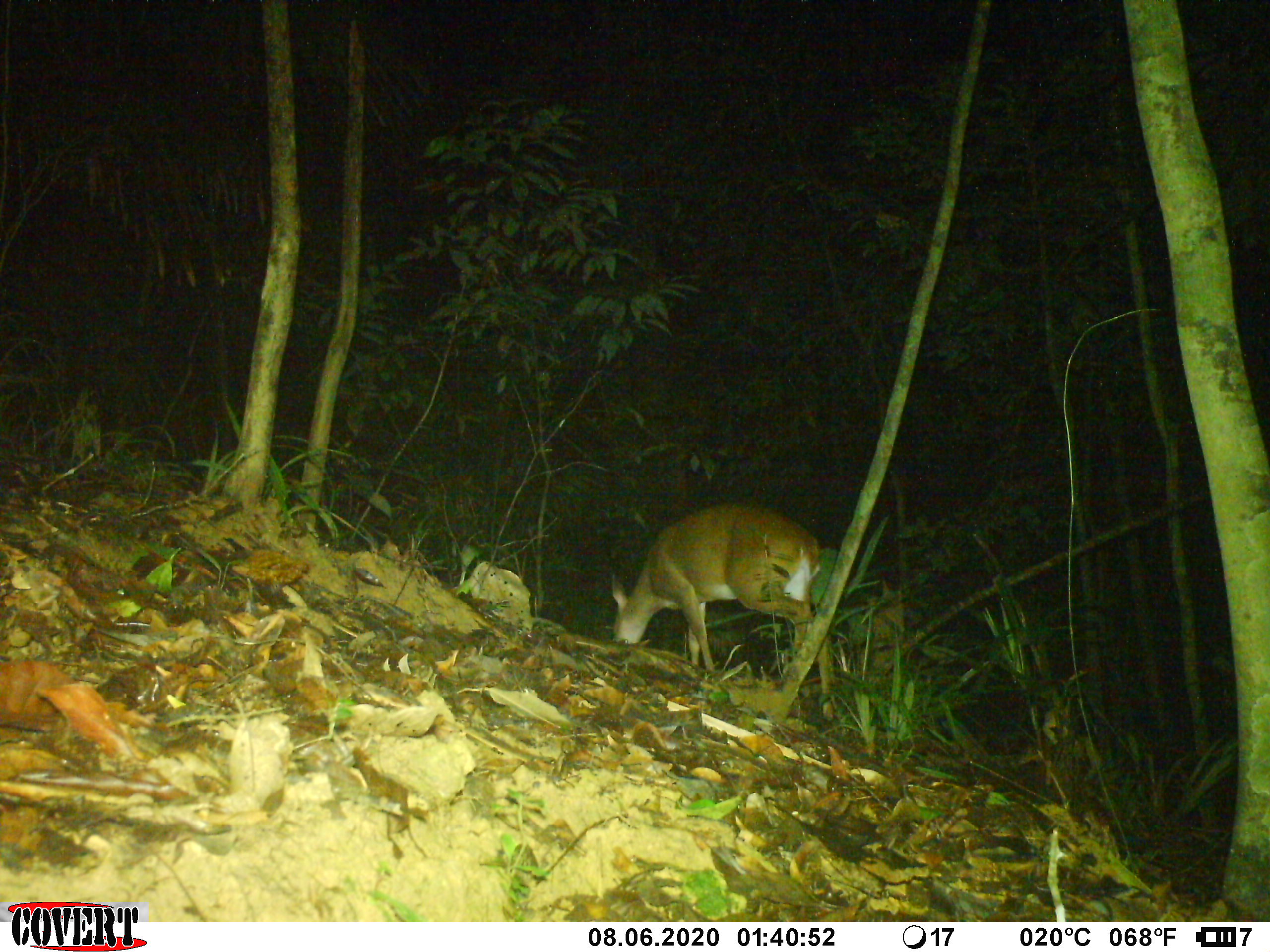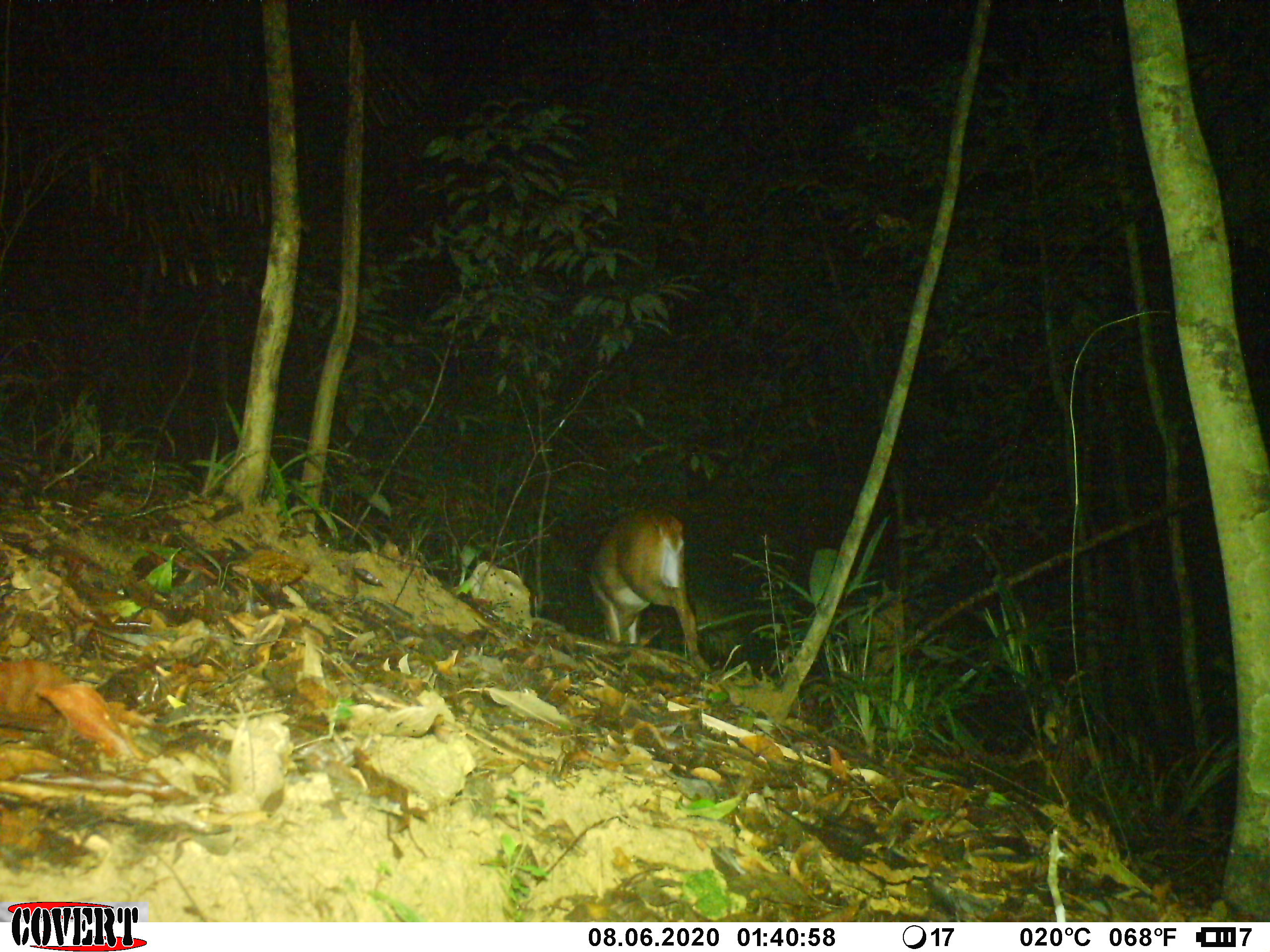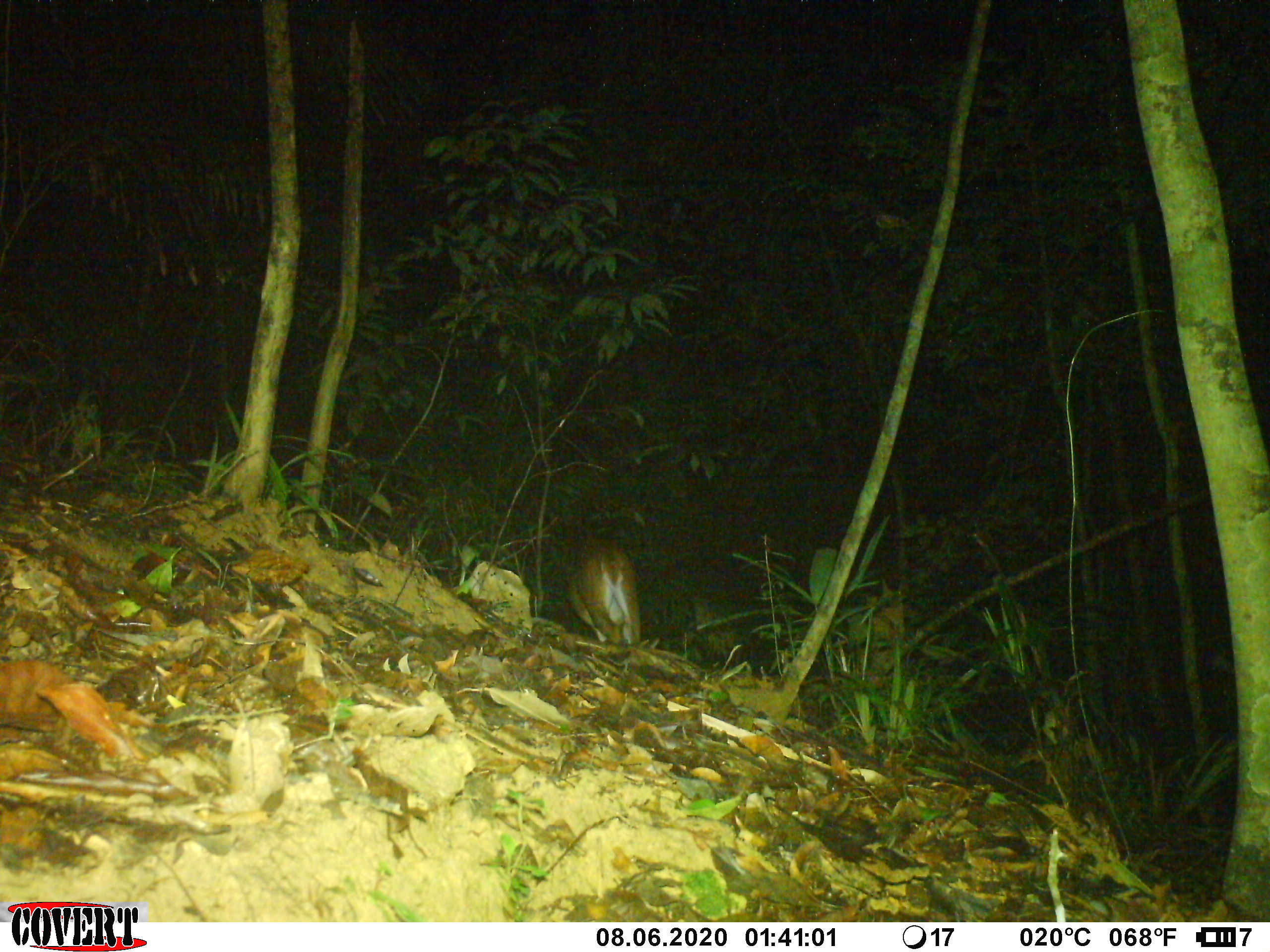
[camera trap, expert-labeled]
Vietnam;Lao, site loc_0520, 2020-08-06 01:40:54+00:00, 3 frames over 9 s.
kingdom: Animalia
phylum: Chordata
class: Mammalia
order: Artiodactyla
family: Cervidae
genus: Muntiacus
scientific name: Muntiacus vuquangensis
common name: large-antlered muntjac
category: large antlered muntjac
Large antlered muntjac (large-antlered muntjac) (Muntiacus vuquangensis). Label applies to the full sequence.